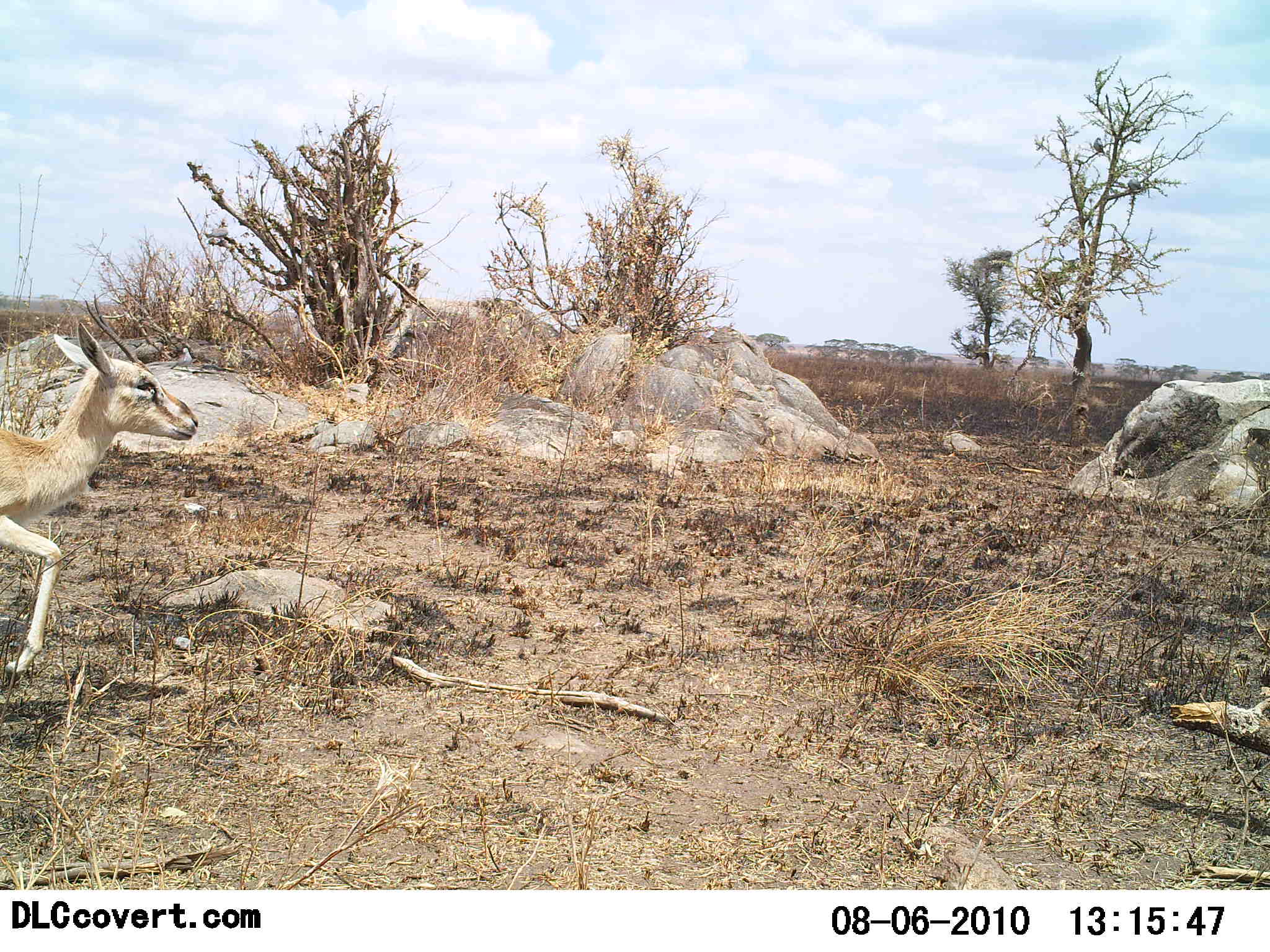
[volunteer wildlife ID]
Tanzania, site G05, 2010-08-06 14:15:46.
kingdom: Animalia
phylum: Chordata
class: Mammalia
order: Artiodactyla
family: Bovidae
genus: Eudorcas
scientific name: Eudorcas thomsonii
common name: thomson's gazelle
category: gazellethomsons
Gazellethomsons (thomson's gazelle) (Eudorcas thomsonii), count 1. Behavior (volunteer vote fractions): standing 0%, resting 0%, moving 100%, interacting 0%. Young present (vote fraction): 0%. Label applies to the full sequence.